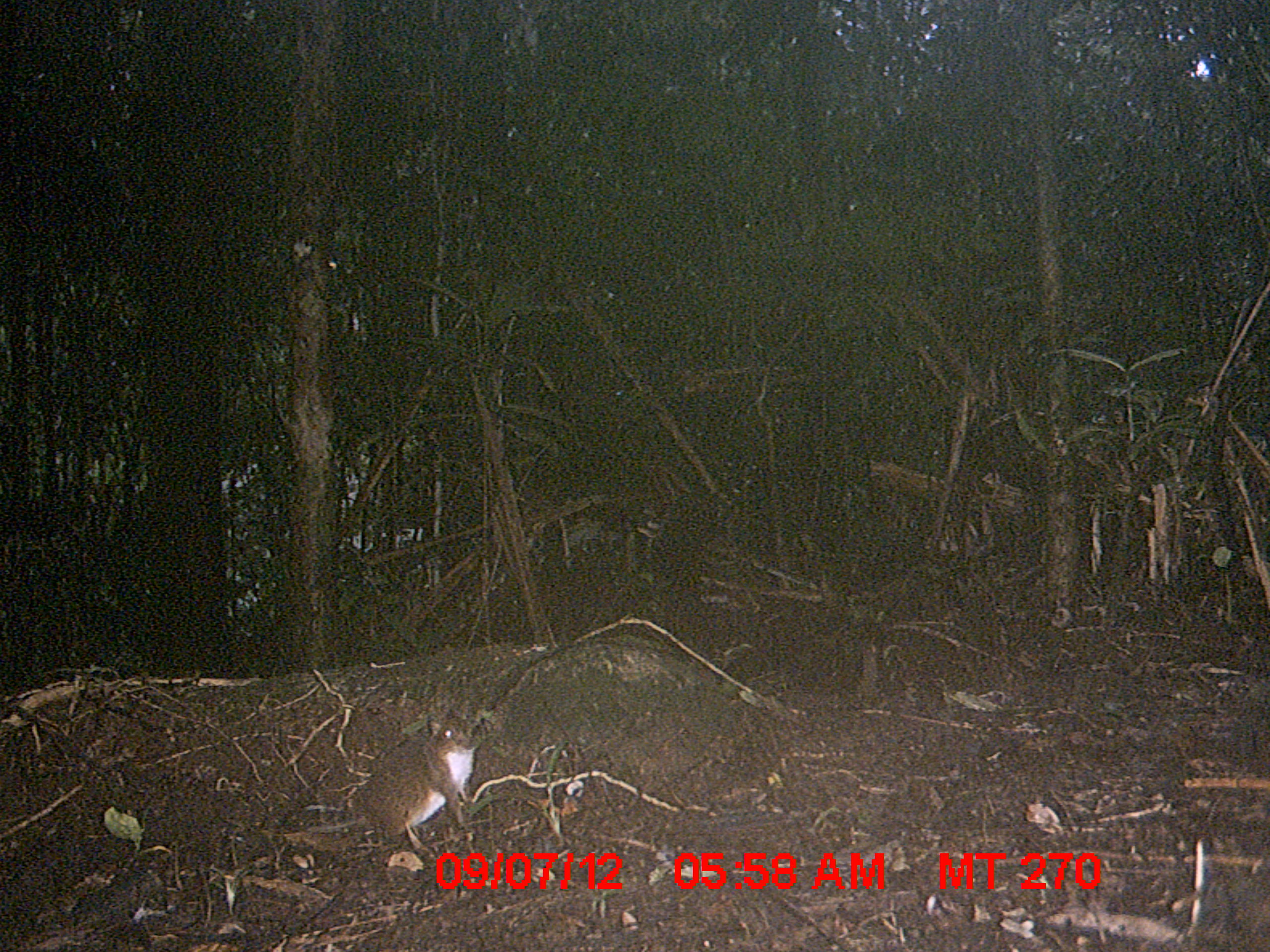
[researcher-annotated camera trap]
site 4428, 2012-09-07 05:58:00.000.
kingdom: Animalia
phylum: Chordata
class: Mammalia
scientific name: Mammalia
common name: mammals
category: small mammal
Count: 1.